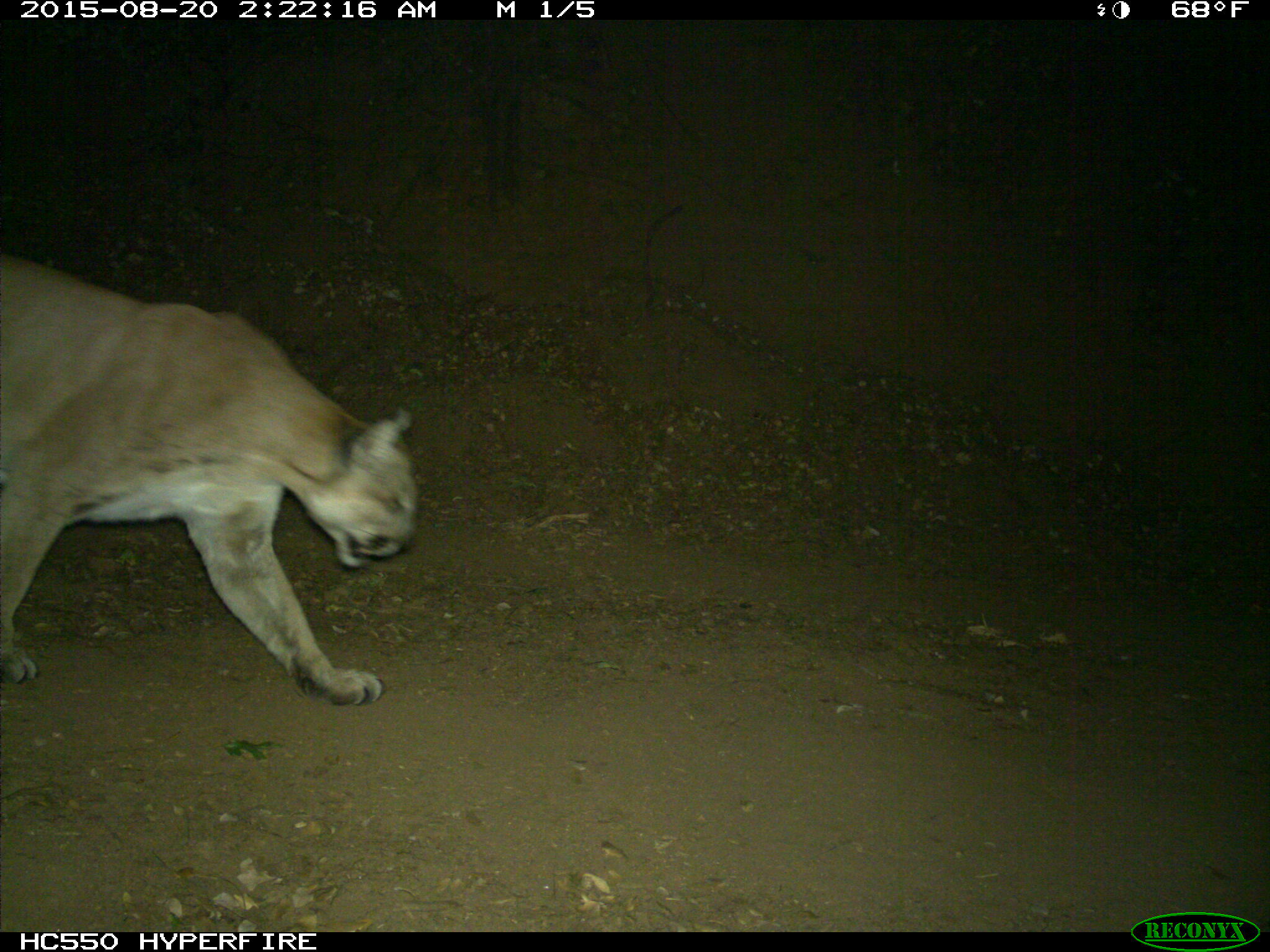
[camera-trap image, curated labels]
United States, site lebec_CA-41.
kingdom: Animalia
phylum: Chordata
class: Mammalia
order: Carnivora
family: Felidae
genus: Puma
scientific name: Puma concolor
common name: mountain lion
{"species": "Puma concolor (mountain lion)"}